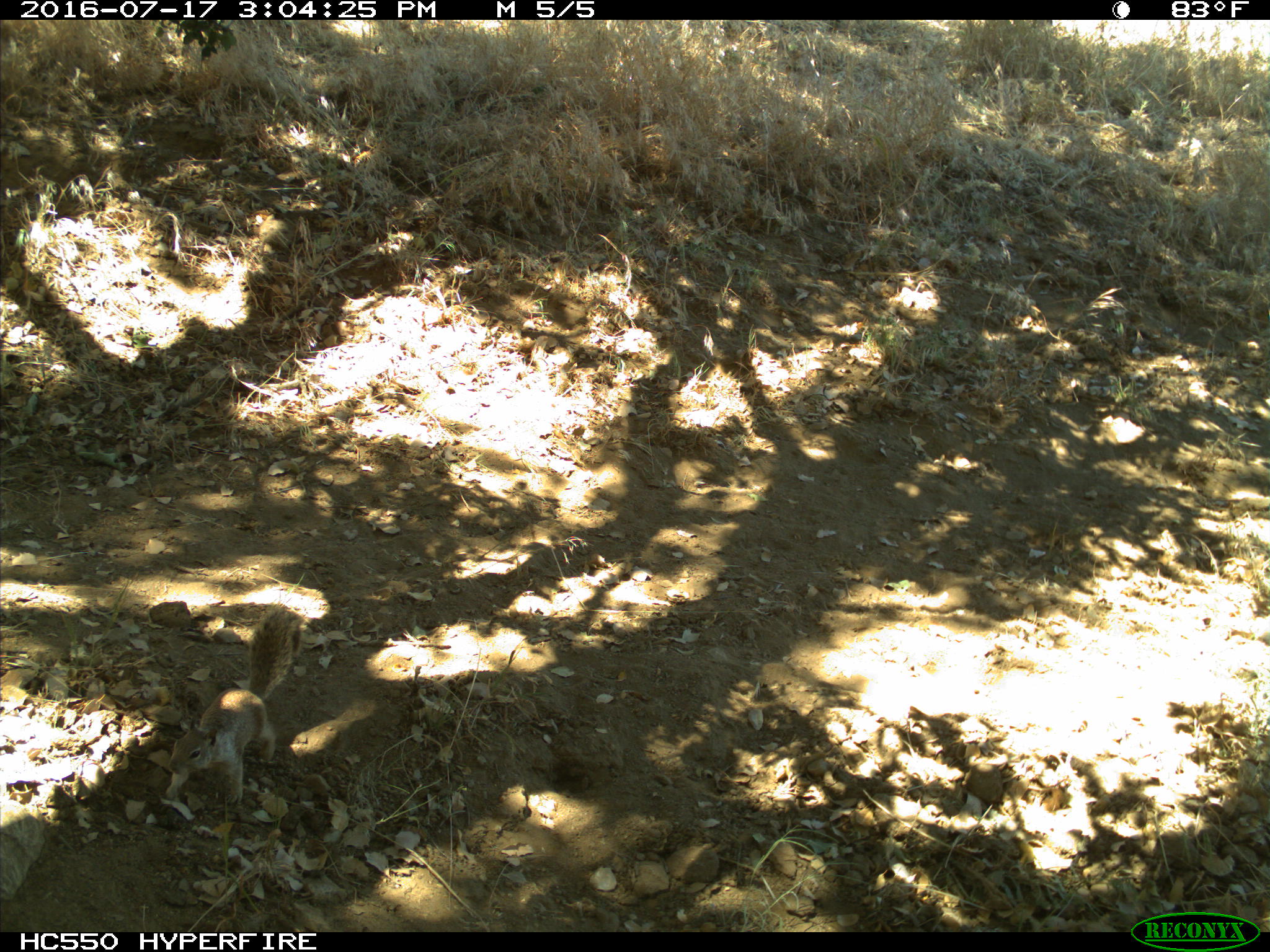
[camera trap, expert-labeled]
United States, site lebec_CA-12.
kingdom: Animalia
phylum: Chordata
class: Mammalia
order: Rodentia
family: Sciuridae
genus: Otospermophilus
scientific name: Otospermophilus beecheyi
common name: california ground squirrel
Otospermophilus beecheyi (california ground squirrel).